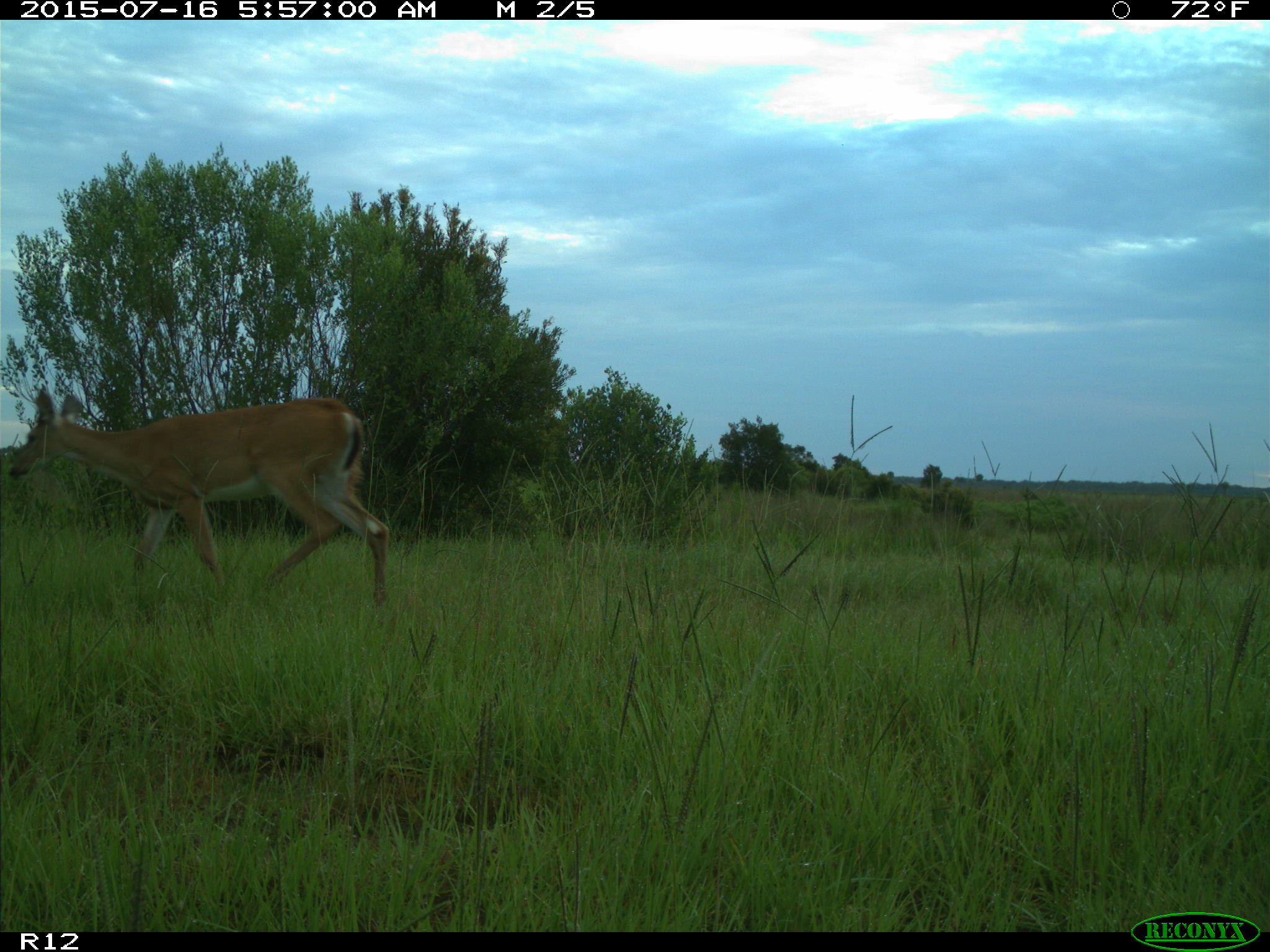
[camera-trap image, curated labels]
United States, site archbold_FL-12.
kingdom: Animalia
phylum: Chordata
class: Mammalia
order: Artiodactyla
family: Cervidae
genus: Odocoileus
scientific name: Odocoileus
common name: deer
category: unidentified deer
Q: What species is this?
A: Unidentified deer (deer) (Odocoileus).